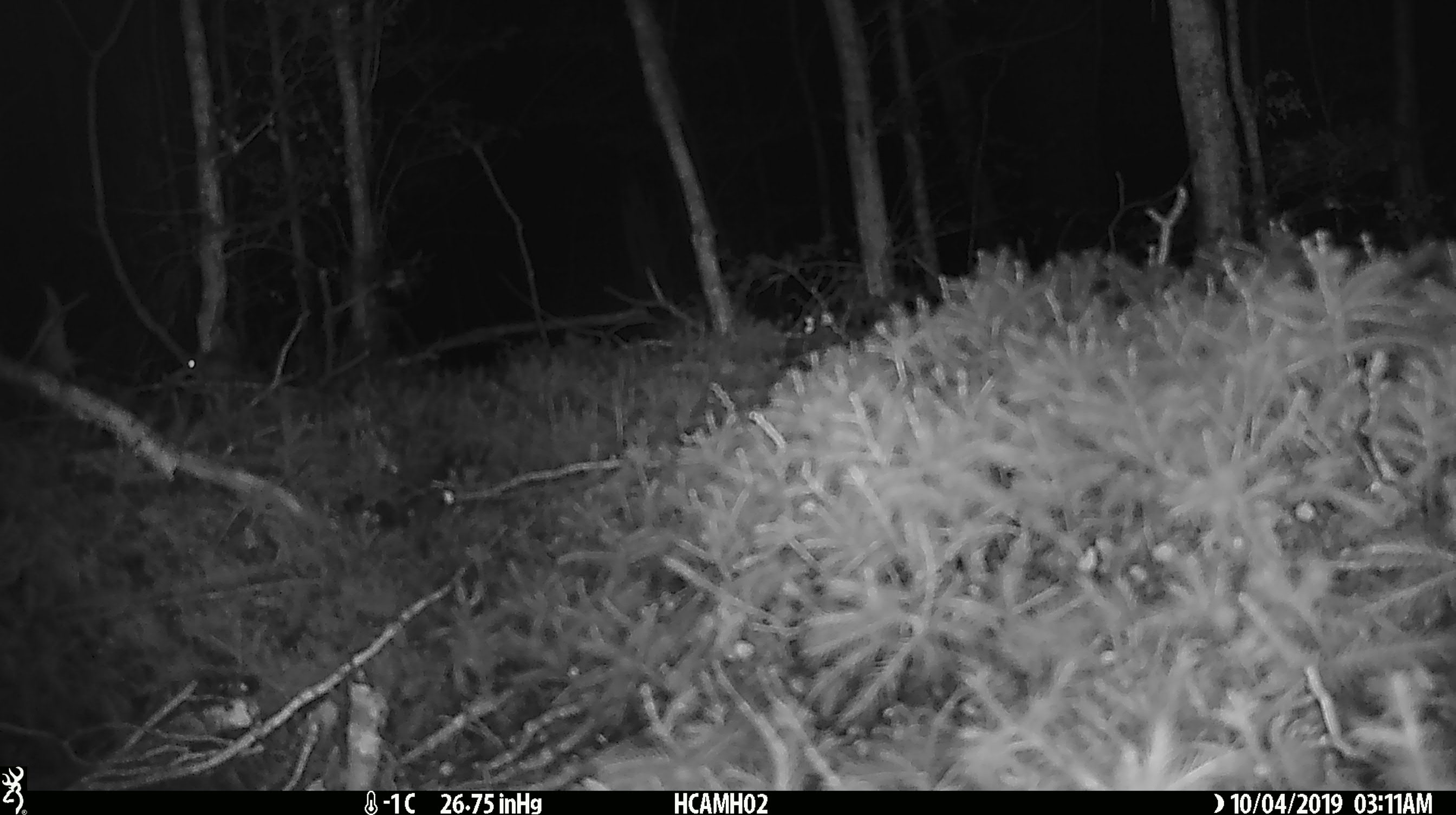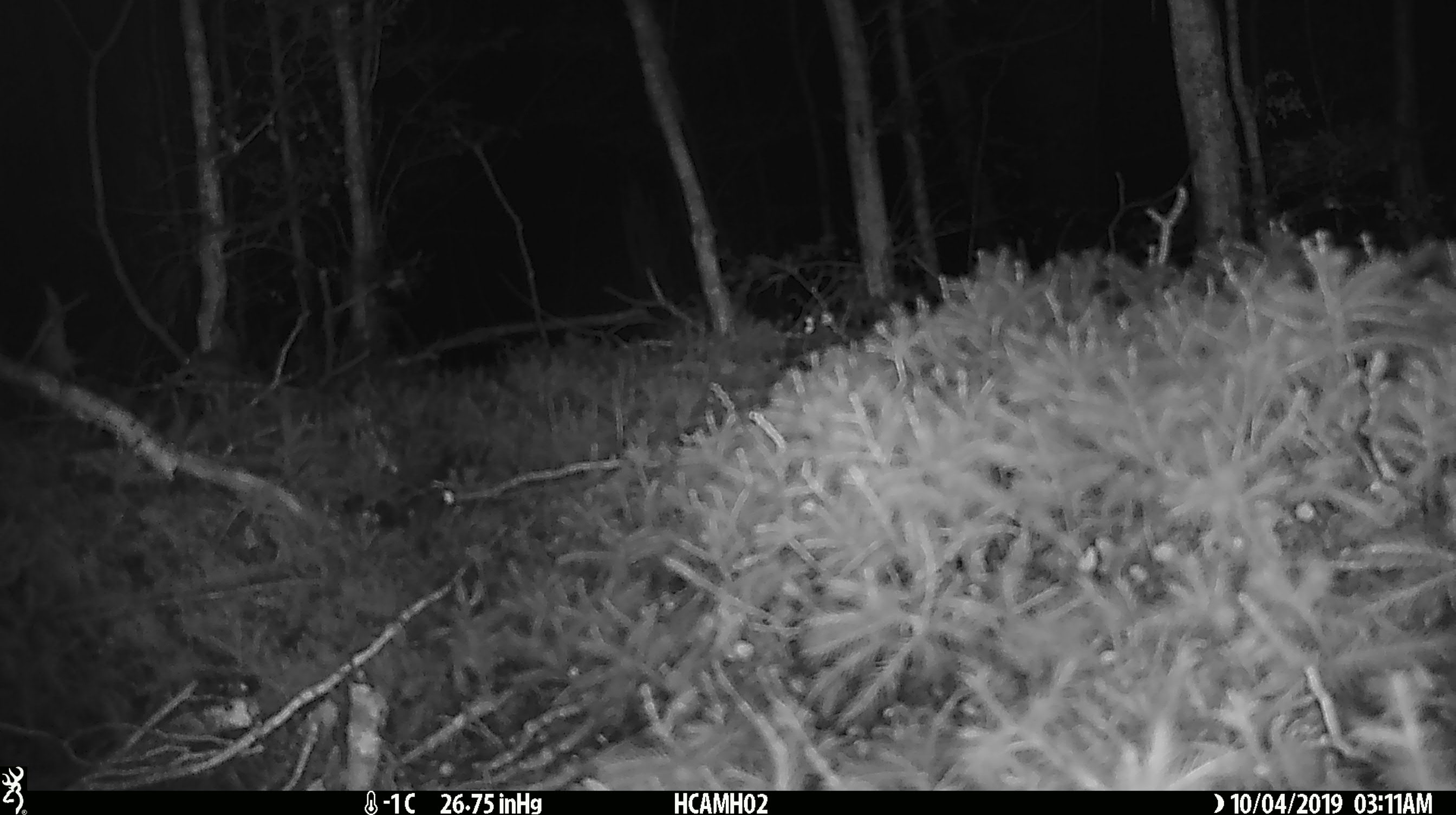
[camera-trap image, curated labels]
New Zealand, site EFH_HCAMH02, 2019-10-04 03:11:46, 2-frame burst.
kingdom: Animalia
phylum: Chordata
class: Mammalia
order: Rodentia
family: Muridae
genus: Mus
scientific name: Mus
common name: mouse